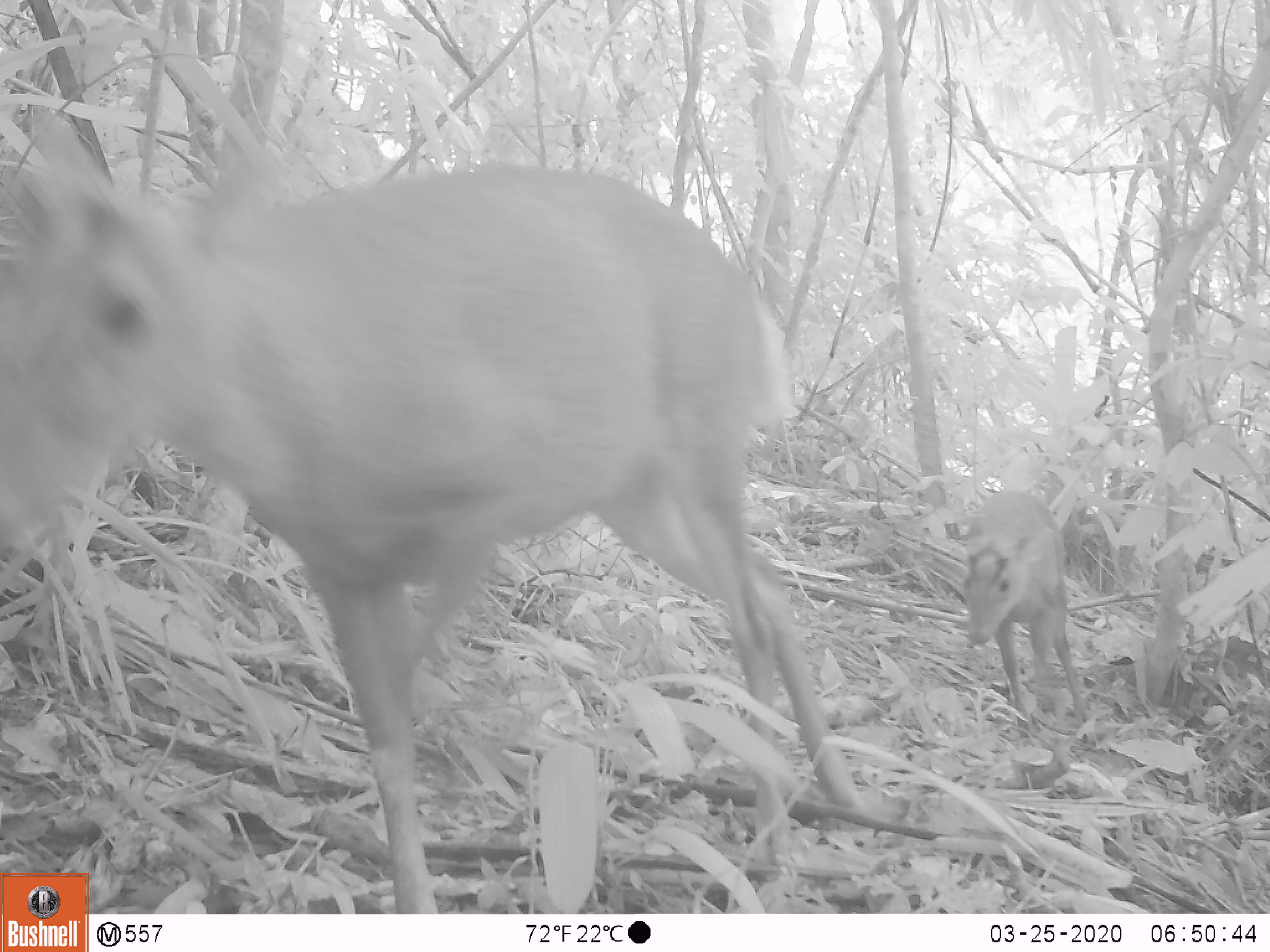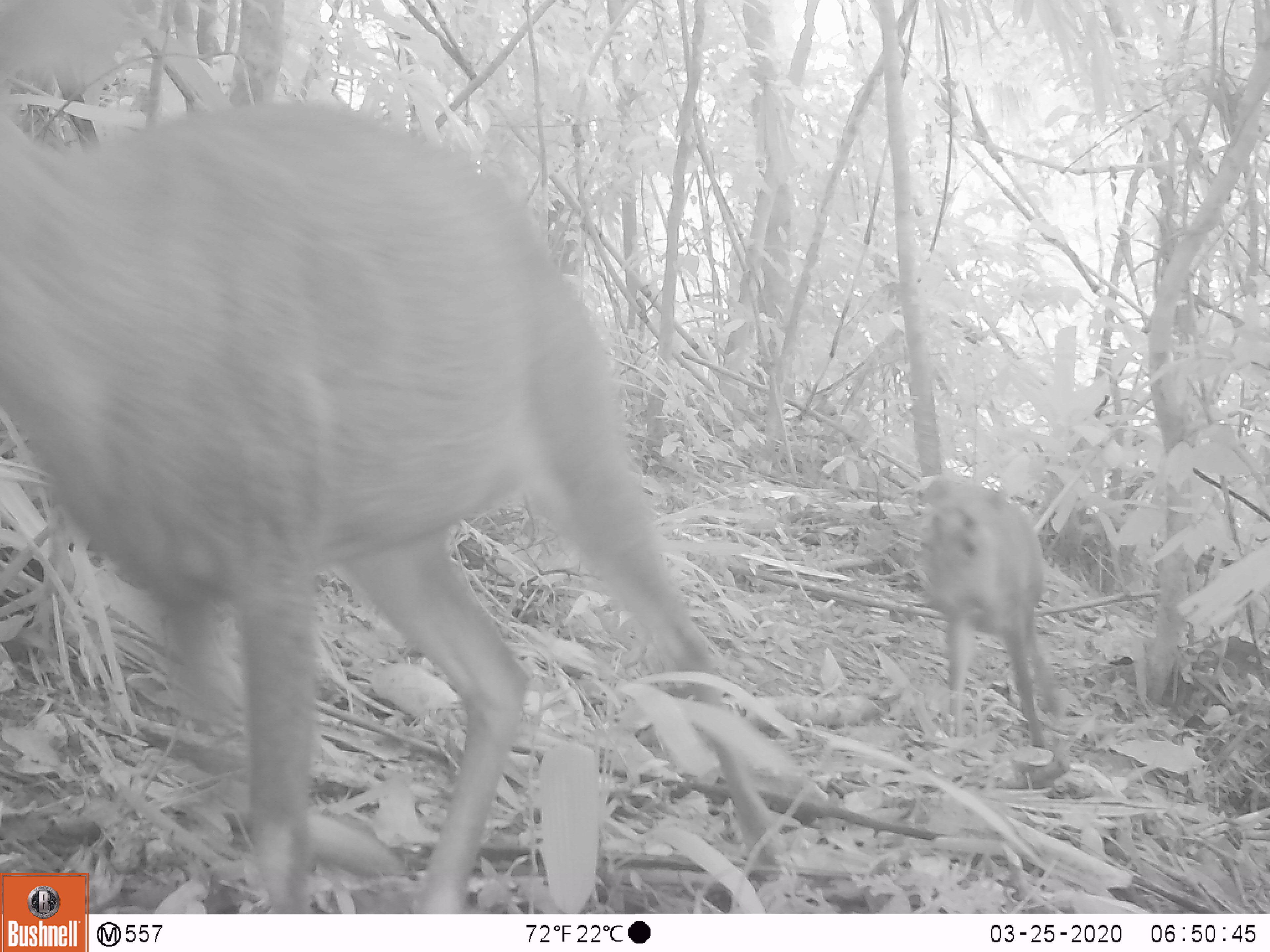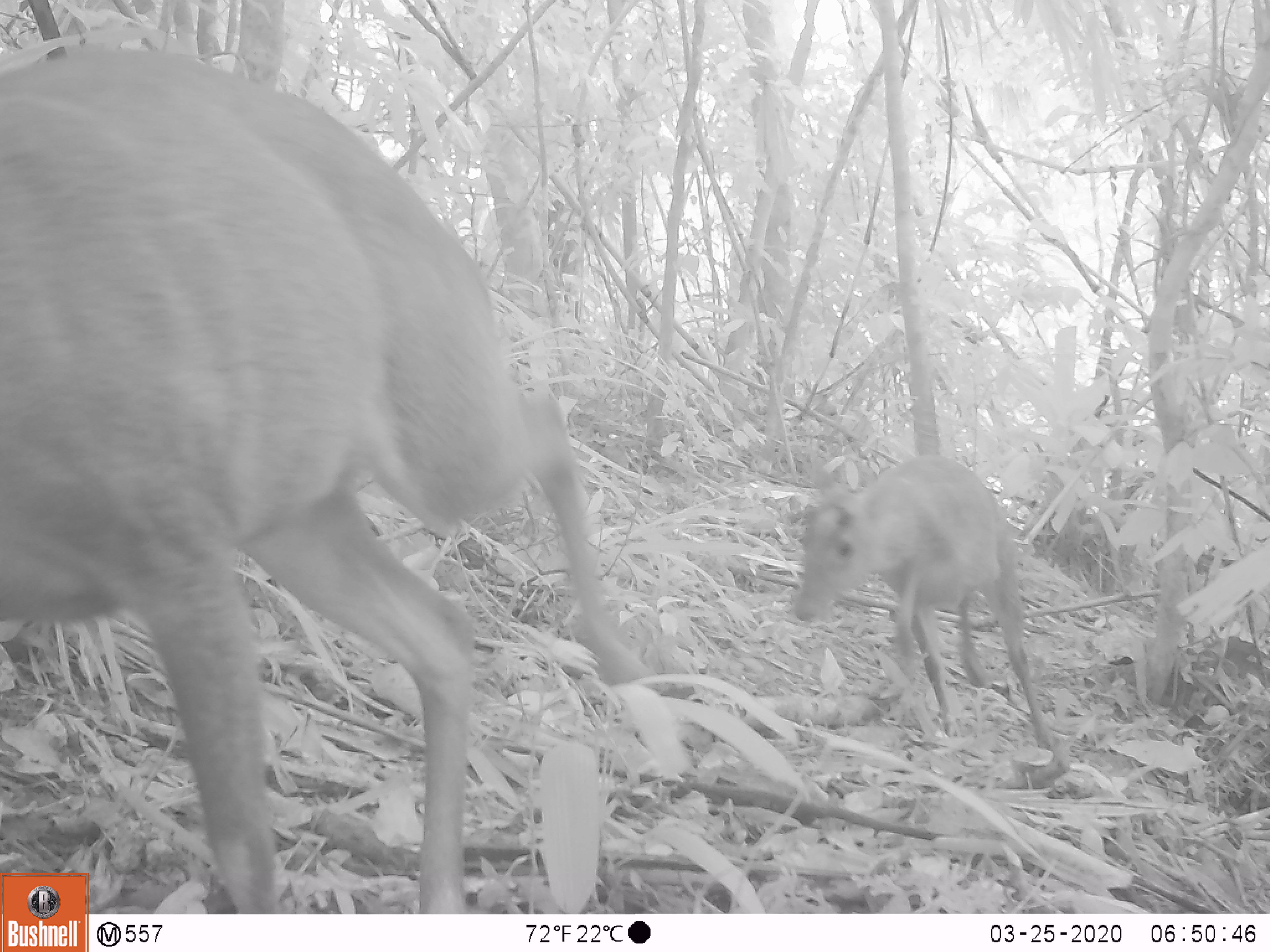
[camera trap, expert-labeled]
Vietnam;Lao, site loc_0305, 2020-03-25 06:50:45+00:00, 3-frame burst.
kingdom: Animalia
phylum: Chordata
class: Mammalia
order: Artiodactyla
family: Cervidae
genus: Muntiacus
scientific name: Muntiacus rooseveltorum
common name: roosevelt's muntjac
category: roosevelts muntjac group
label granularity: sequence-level